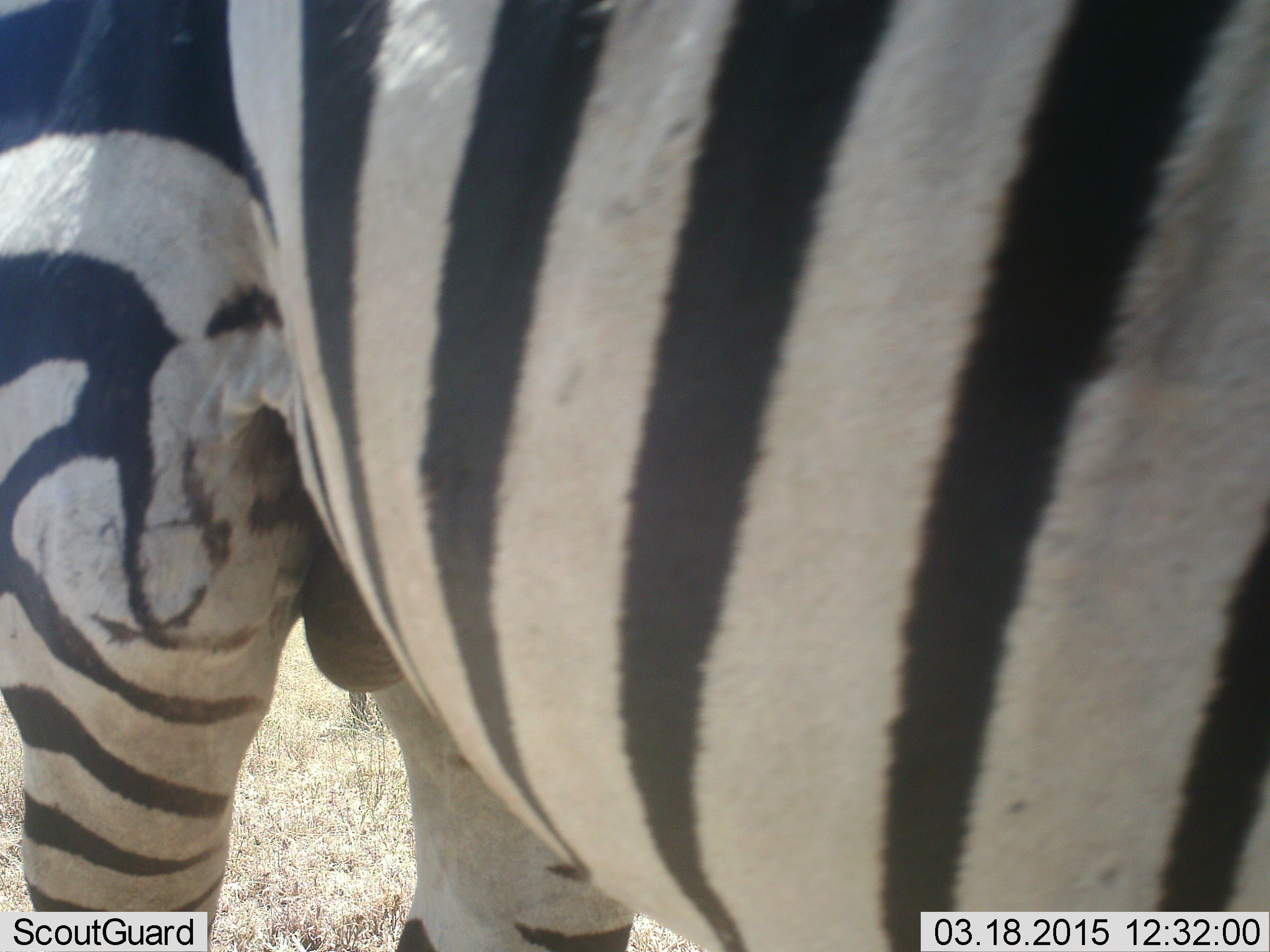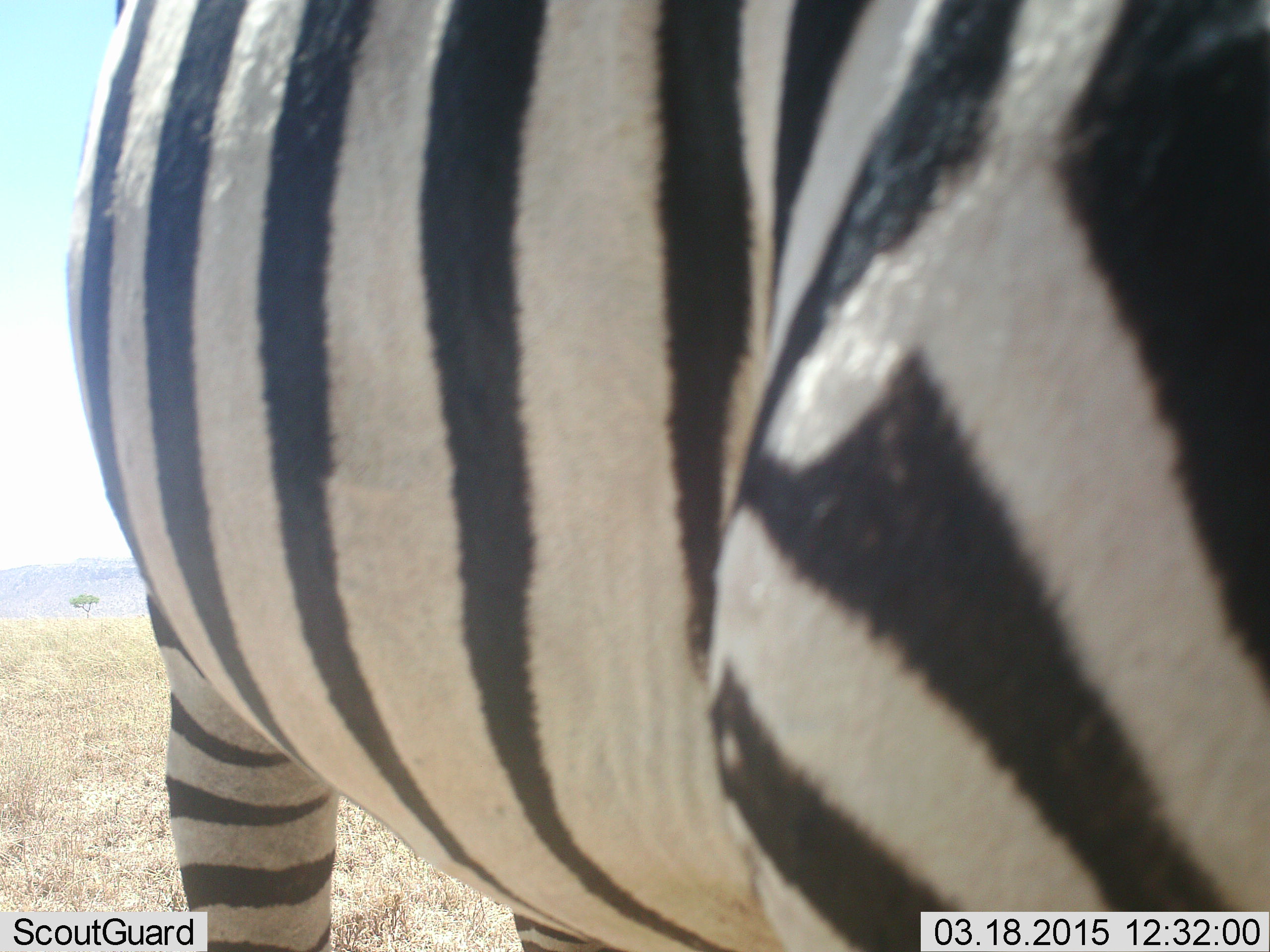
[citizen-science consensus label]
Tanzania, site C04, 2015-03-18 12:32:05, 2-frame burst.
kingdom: Animalia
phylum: Chordata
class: Mammalia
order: Perissodactyla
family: Equidae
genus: Equus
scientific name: Equus quagga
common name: plains zebra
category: zebra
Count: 1.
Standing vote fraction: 60%.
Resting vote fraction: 0%.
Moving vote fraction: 50%.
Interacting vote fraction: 0%.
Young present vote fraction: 0%.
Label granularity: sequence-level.